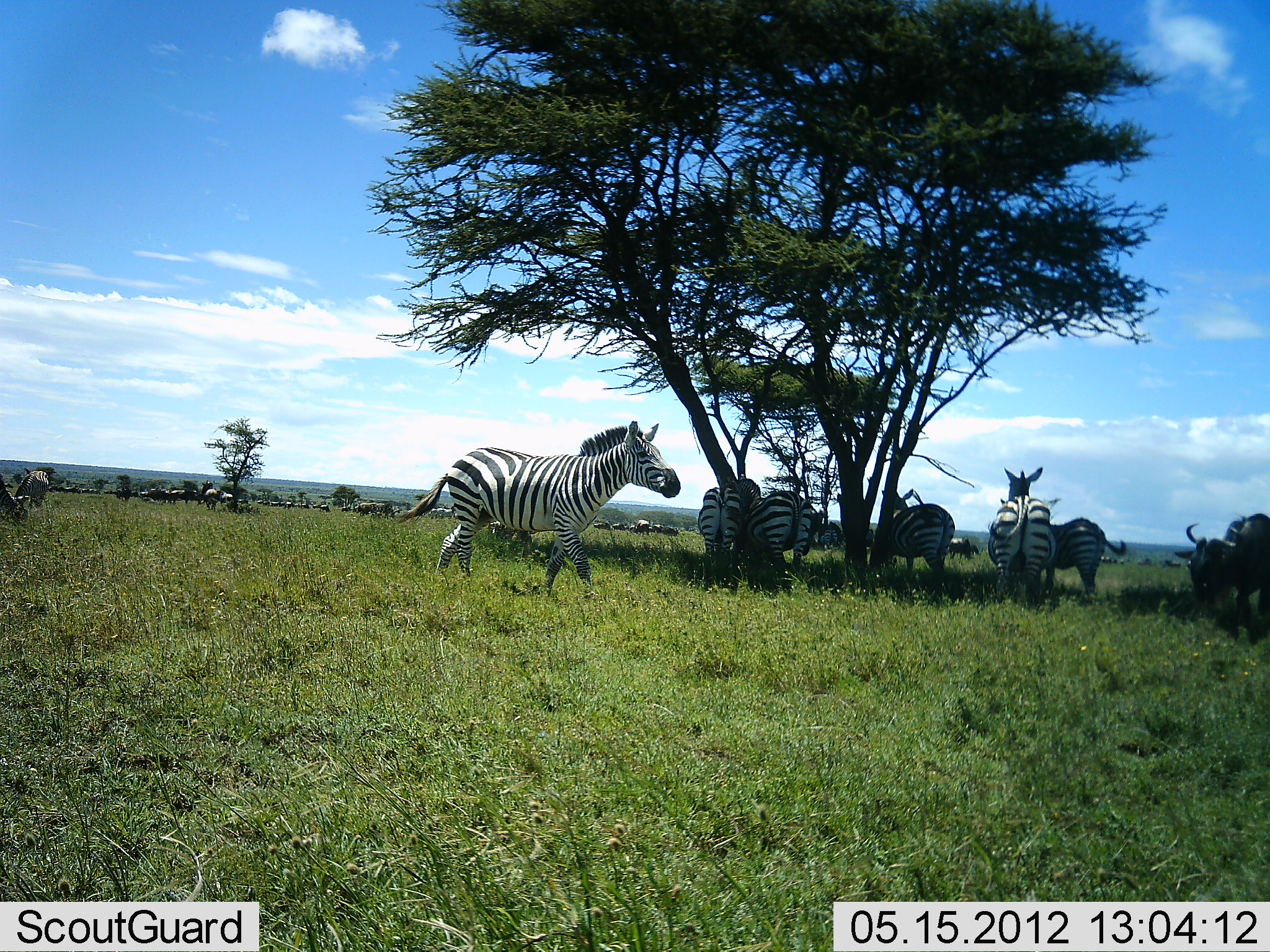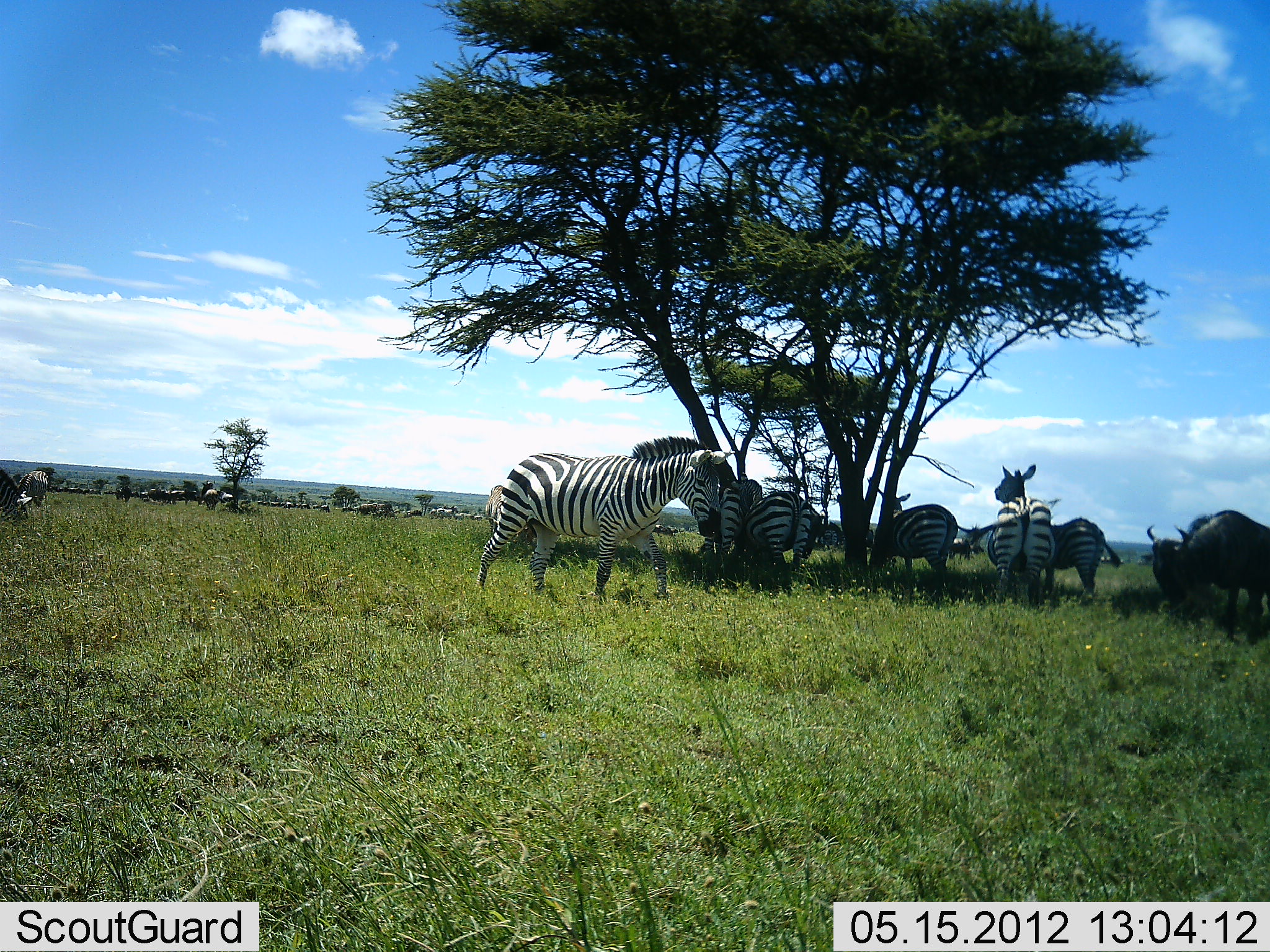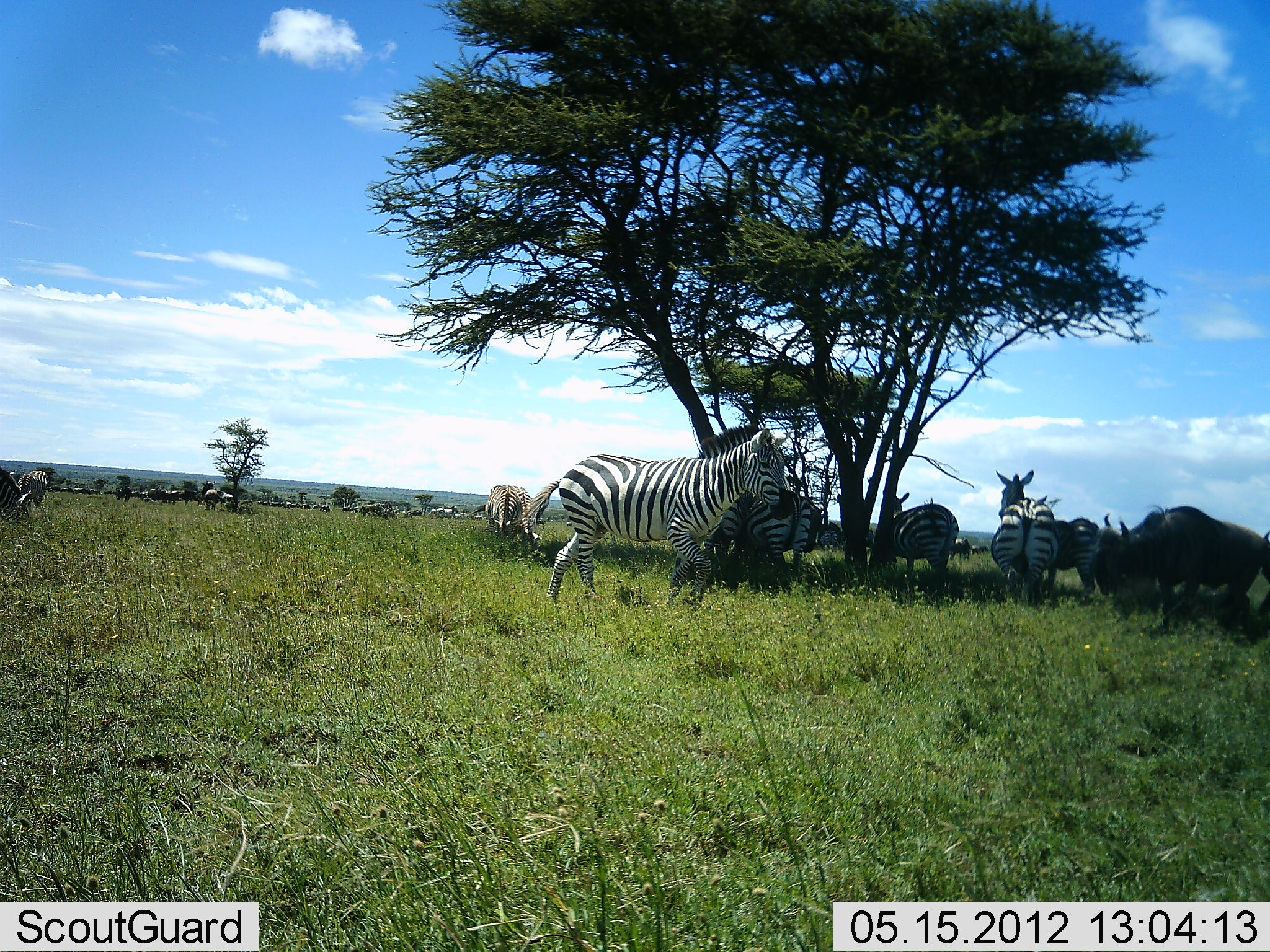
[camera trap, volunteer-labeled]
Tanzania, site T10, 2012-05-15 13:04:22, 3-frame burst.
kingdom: Animalia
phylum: Chordata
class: Mammalia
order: Artiodactyla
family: Bovidae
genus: Connochaetes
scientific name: Connochaetes taurinus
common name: blue wildebeest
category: wildebeest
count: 2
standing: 50%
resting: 10%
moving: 50%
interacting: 10%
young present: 0%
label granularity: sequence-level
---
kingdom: Animalia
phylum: Chordata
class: Mammalia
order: Perissodactyla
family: Equidae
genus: Equus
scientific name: Equus quagga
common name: plains zebra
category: zebra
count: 7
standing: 100%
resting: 0%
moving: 55%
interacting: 0%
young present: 0%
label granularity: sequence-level